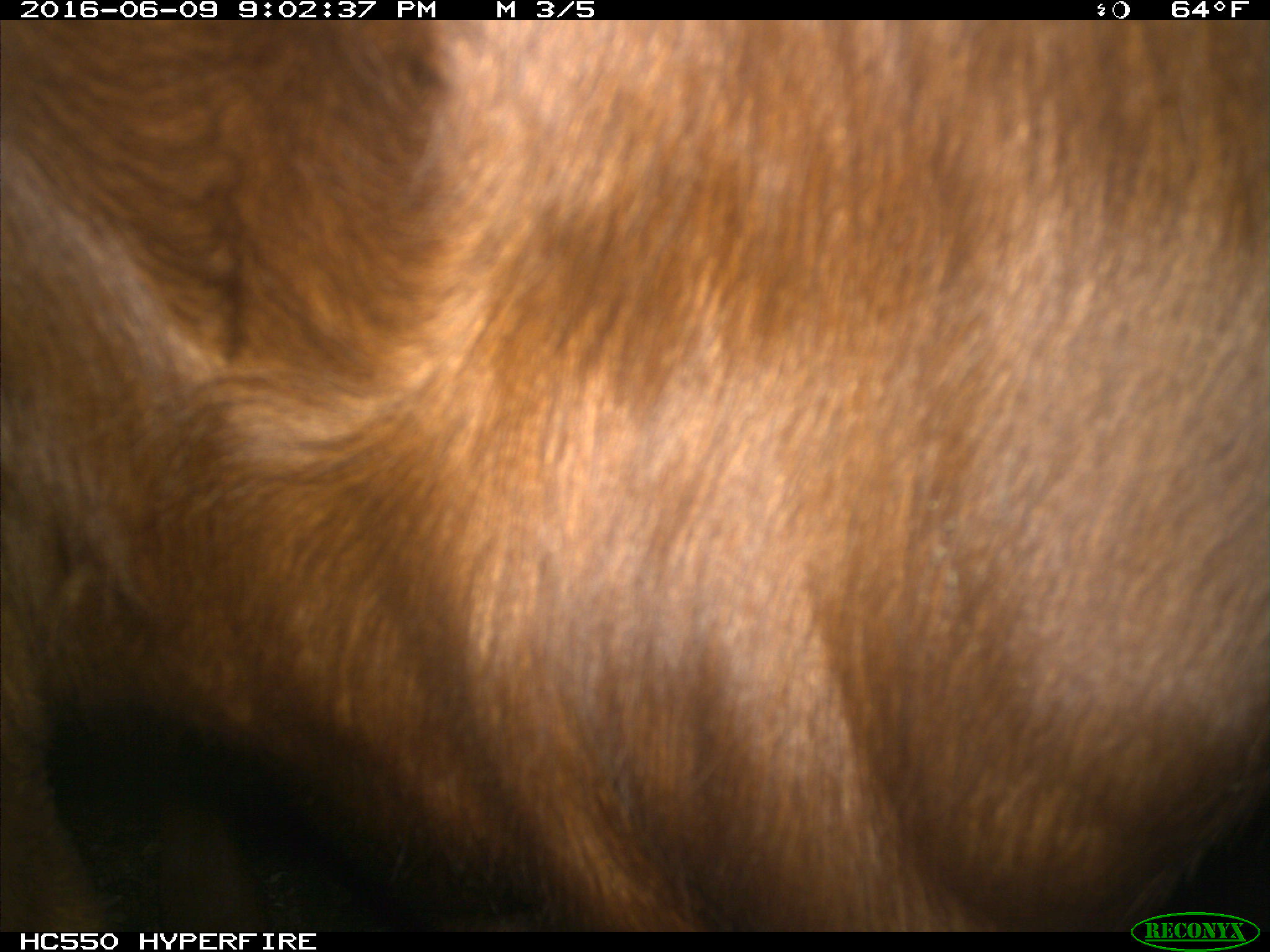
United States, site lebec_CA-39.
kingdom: Animalia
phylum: Chordata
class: Mammalia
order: Artiodactyla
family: Bovidae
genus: Bos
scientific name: Bos taurus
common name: domestic cow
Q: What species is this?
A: Bos taurus (domestic cow).